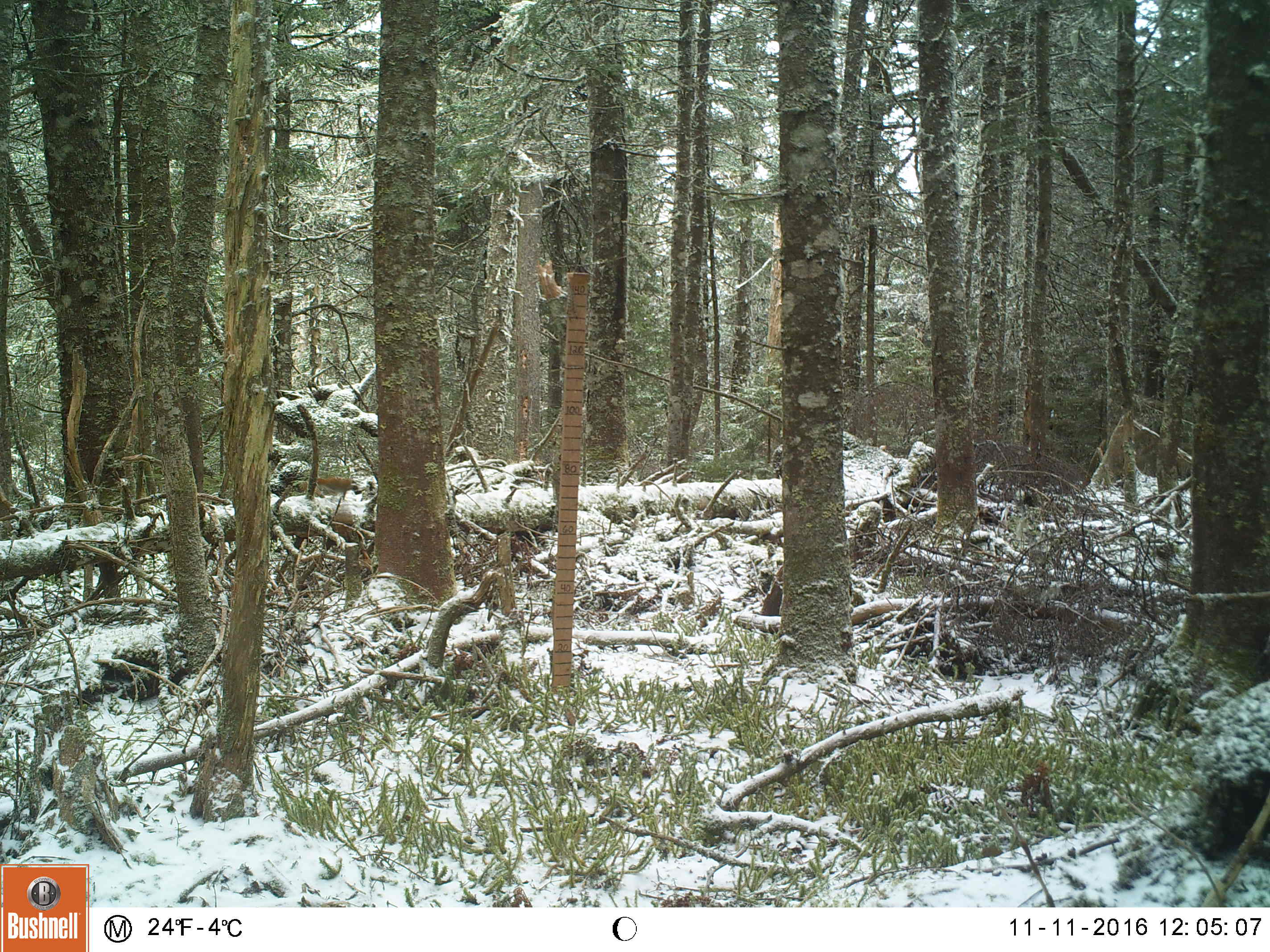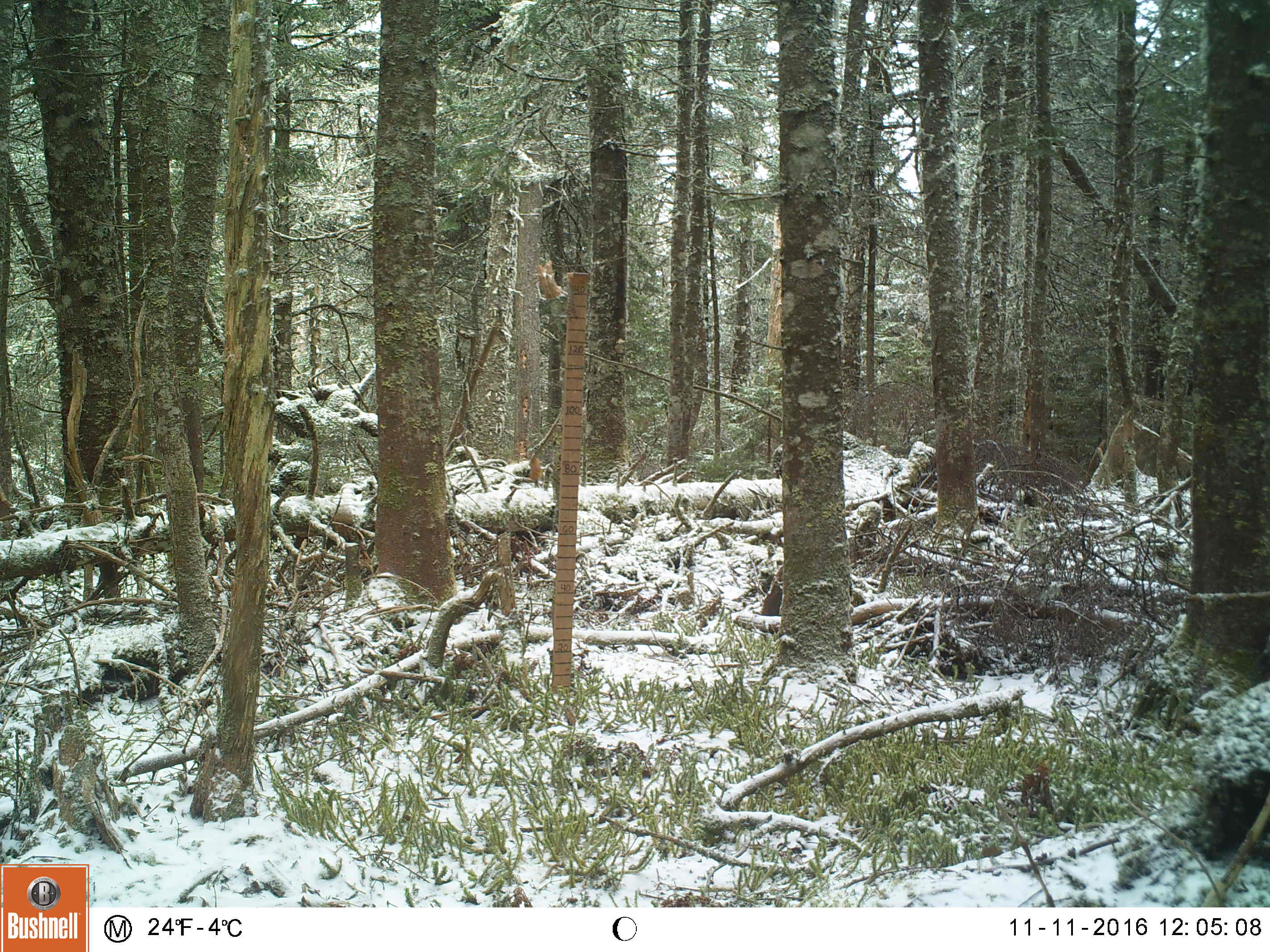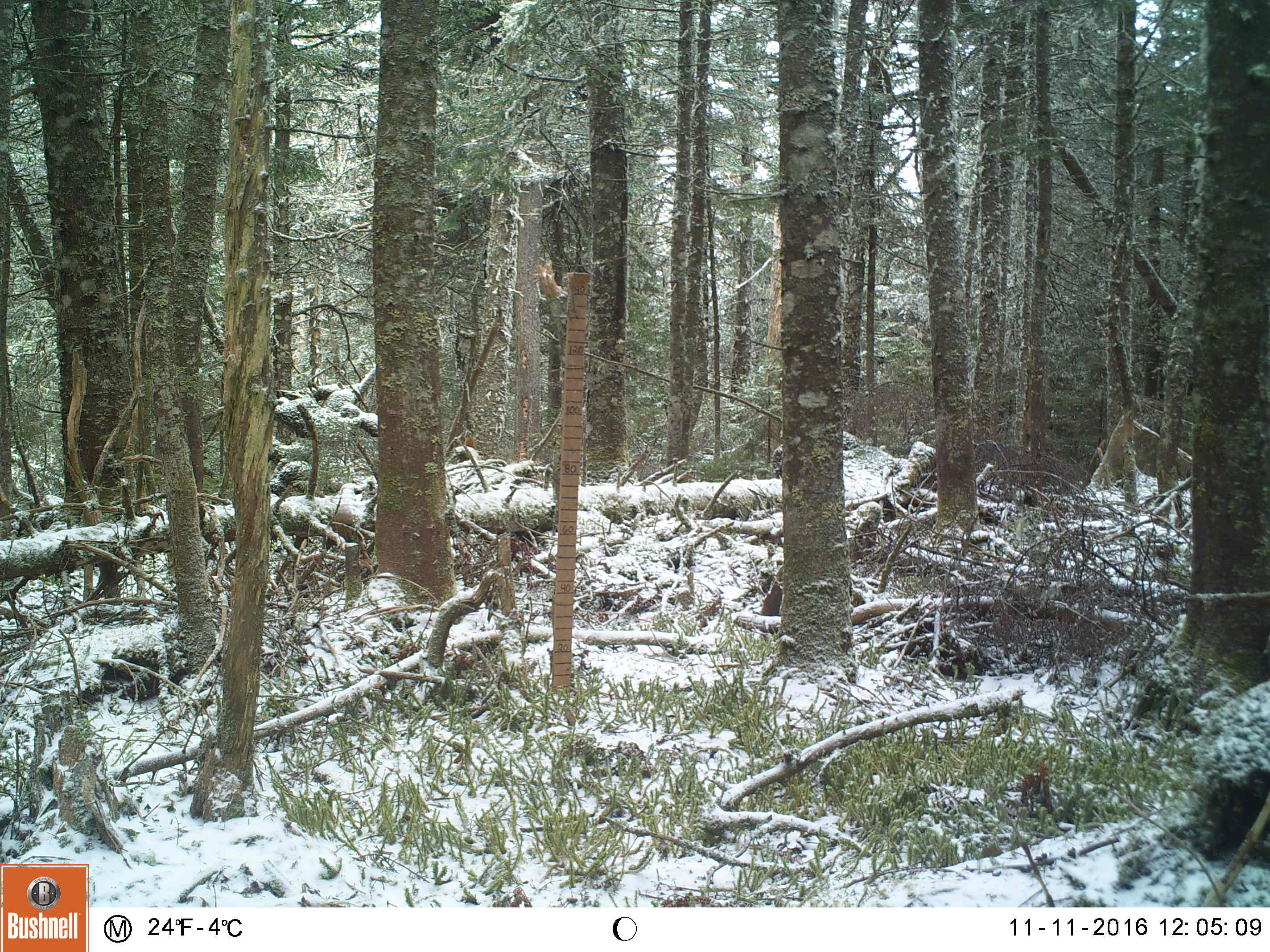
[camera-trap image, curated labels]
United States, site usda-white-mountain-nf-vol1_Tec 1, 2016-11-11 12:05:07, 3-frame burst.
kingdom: Animalia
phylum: Chordata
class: Mammalia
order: Rodentia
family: Sciuridae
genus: Tamiasciurus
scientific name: Tamiasciurus hudsonicus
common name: red squirrel